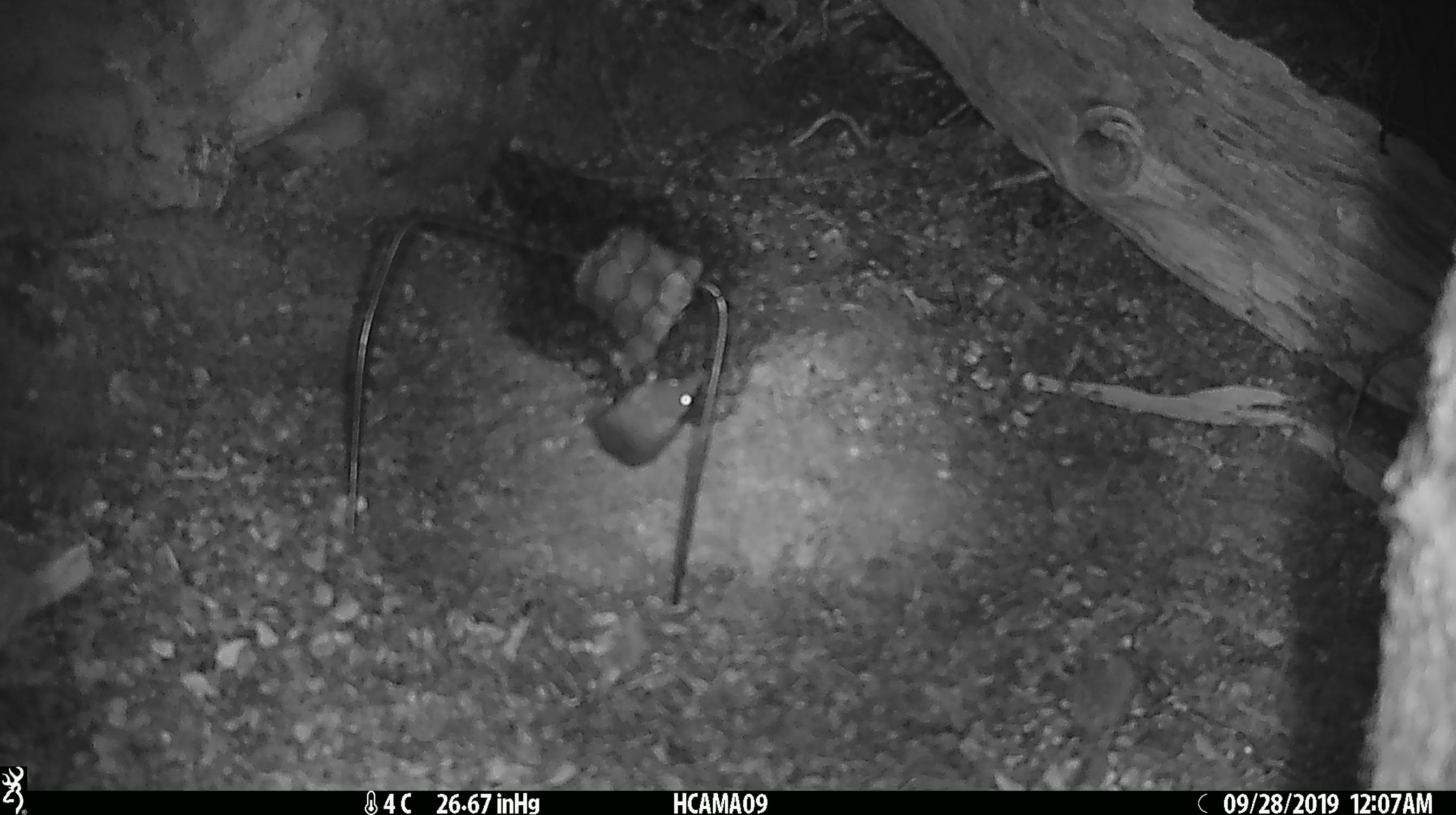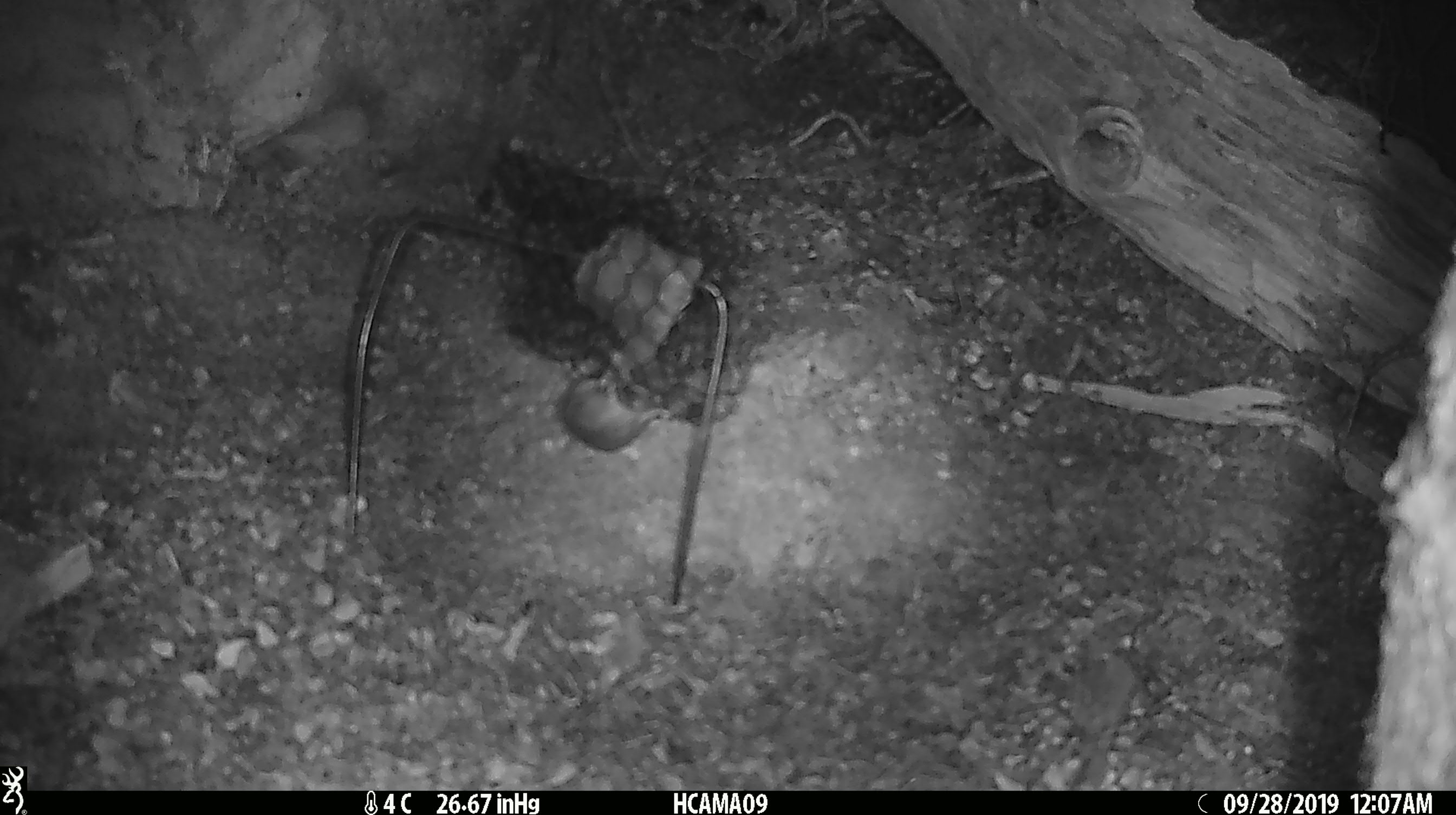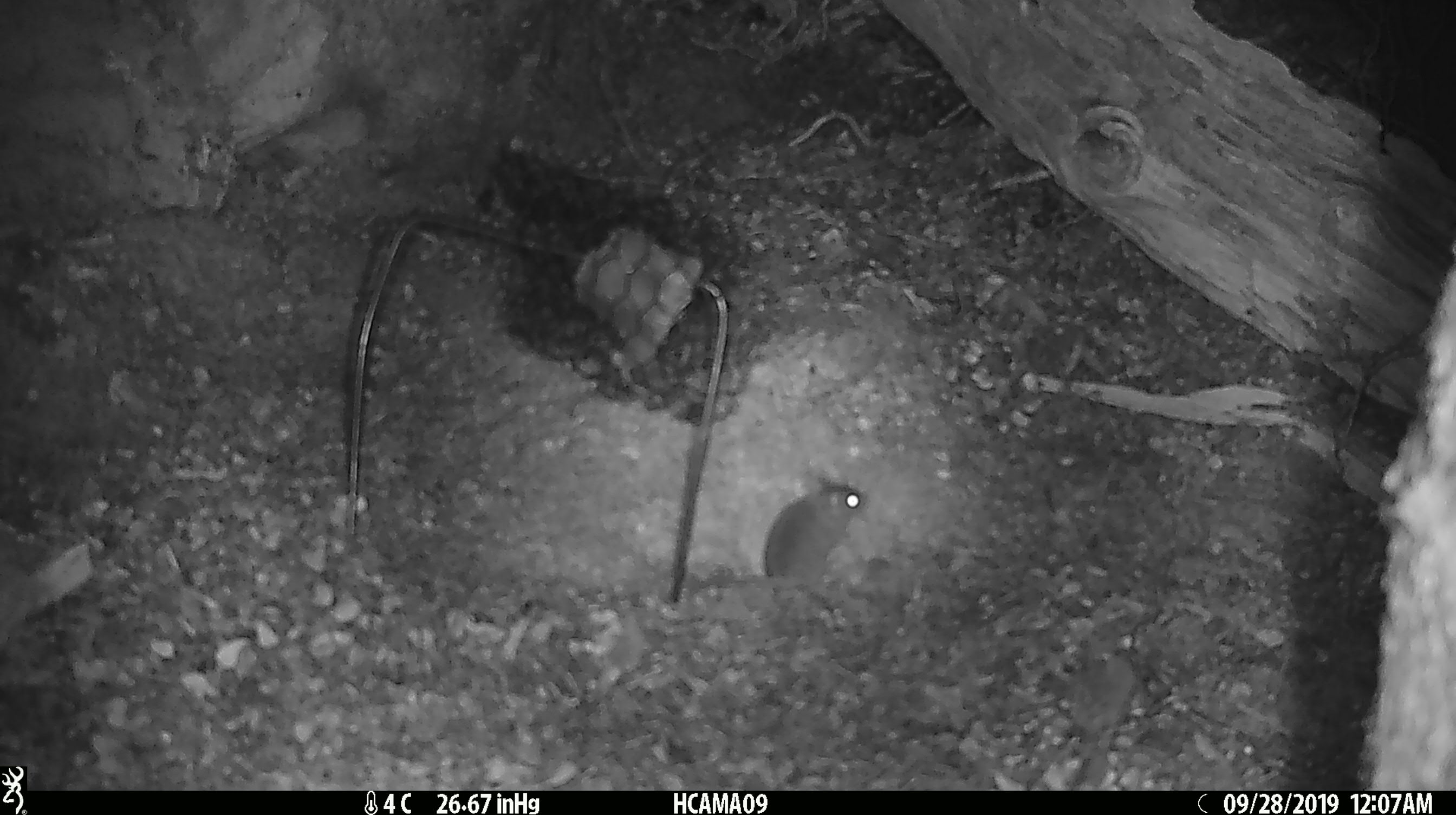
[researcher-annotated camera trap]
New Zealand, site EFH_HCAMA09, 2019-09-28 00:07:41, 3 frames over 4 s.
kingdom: Animalia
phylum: Chordata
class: Mammalia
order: Rodentia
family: Muridae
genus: Mus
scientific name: Mus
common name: mouse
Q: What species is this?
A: Mouse (Mus).